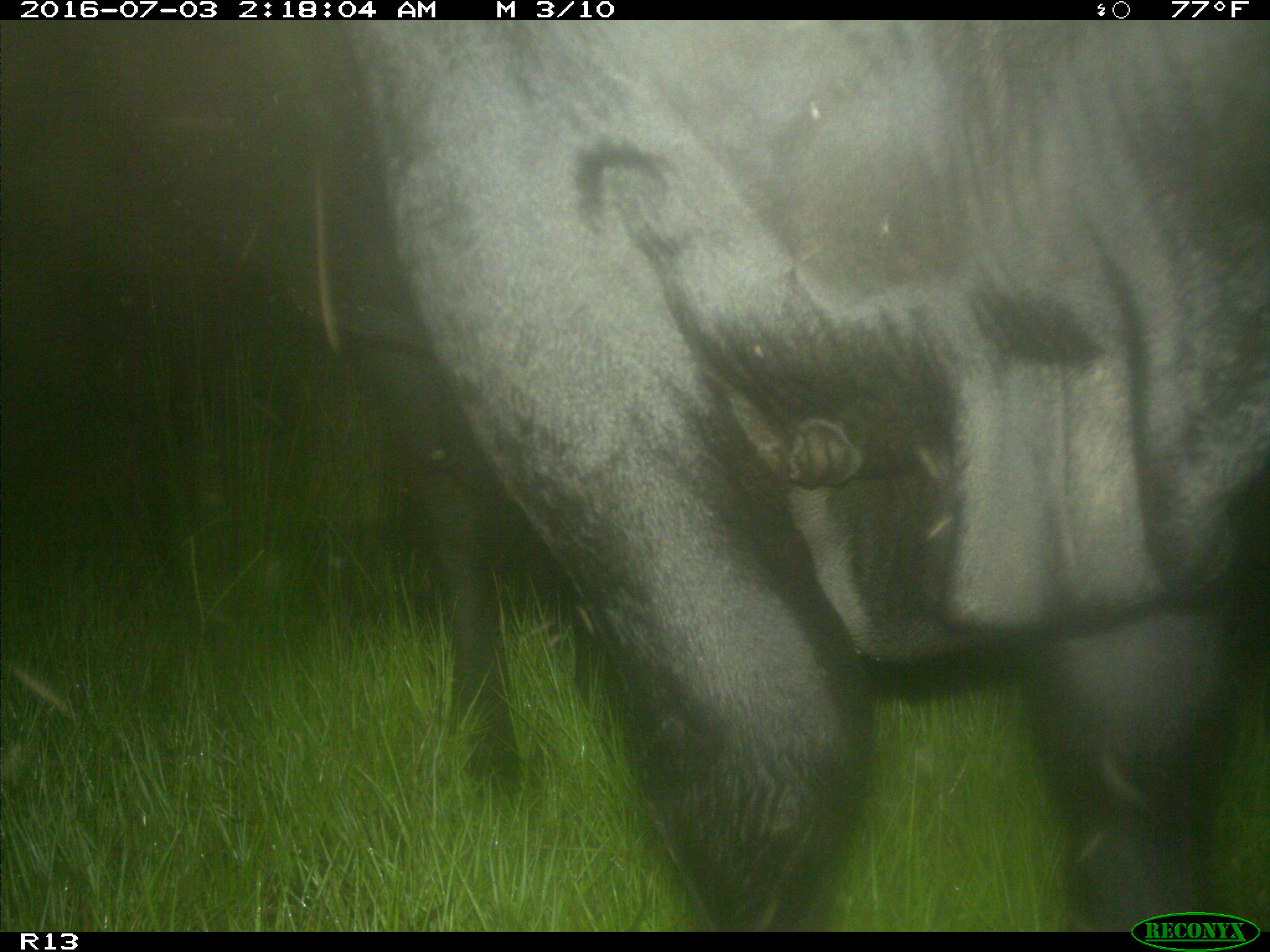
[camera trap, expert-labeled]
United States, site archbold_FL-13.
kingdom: Animalia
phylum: Chordata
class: Mammalia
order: Artiodactyla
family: Bovidae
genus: Bos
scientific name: Bos taurus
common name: domestic cow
Bos taurus (domestic cow).